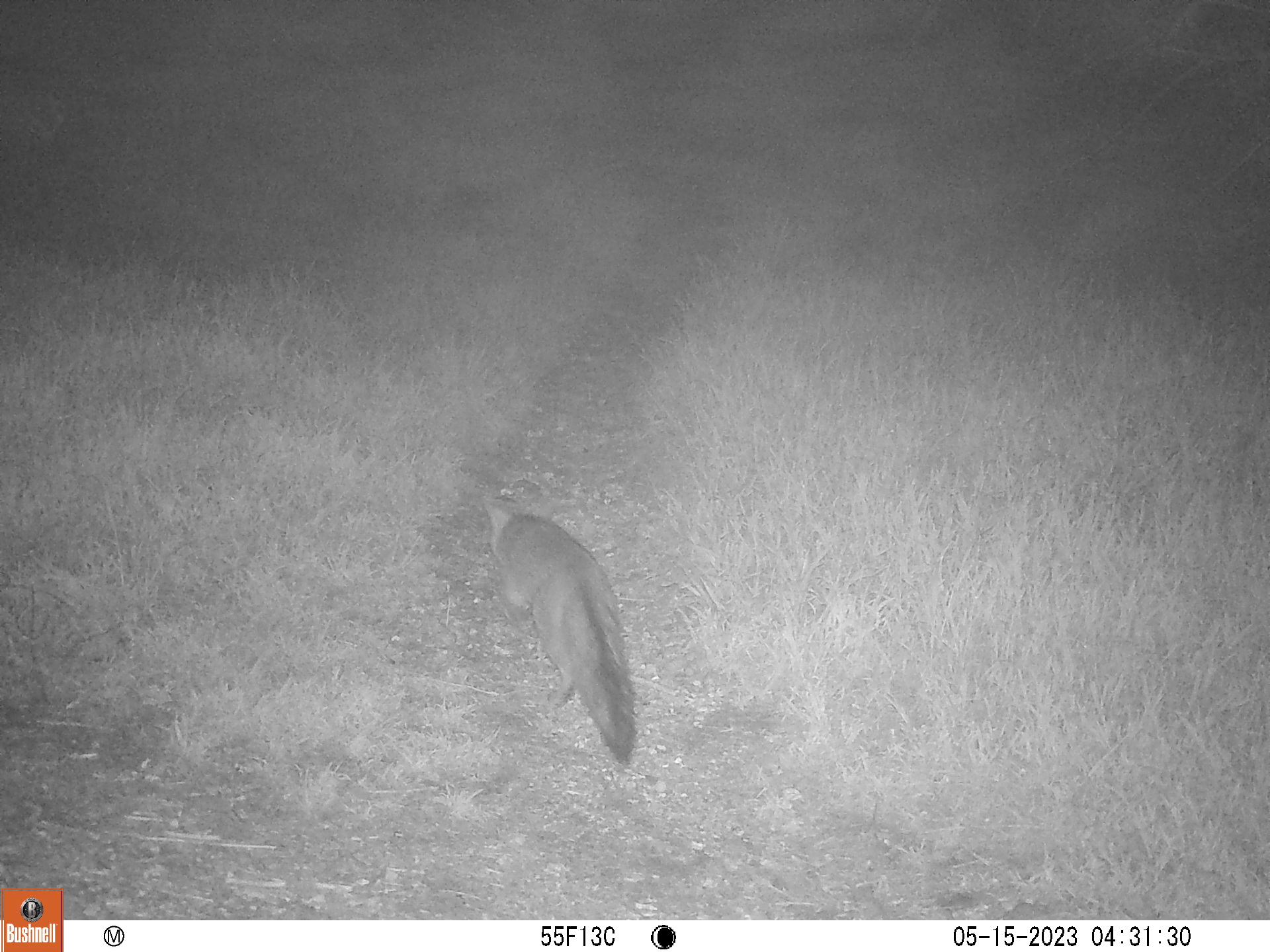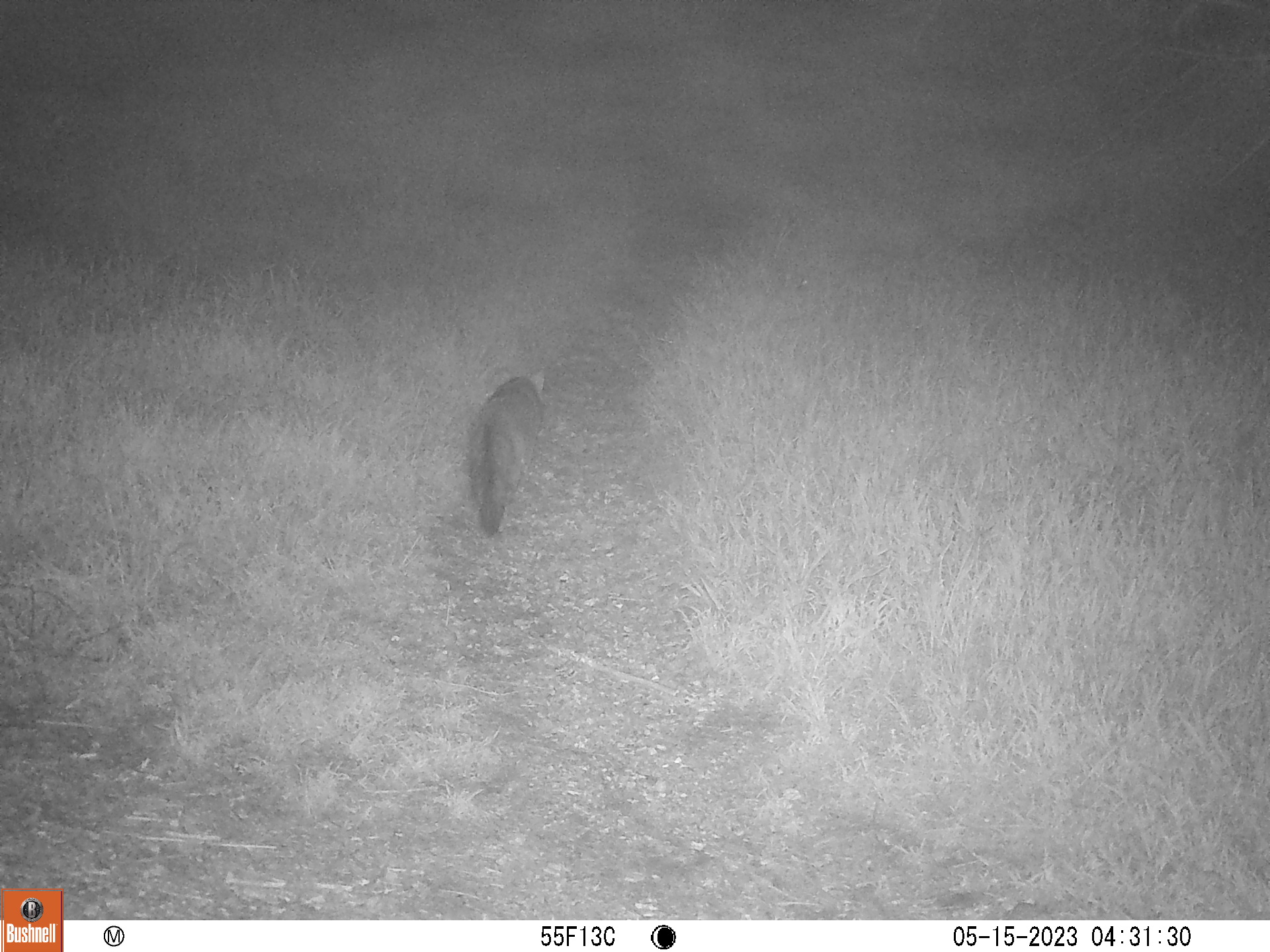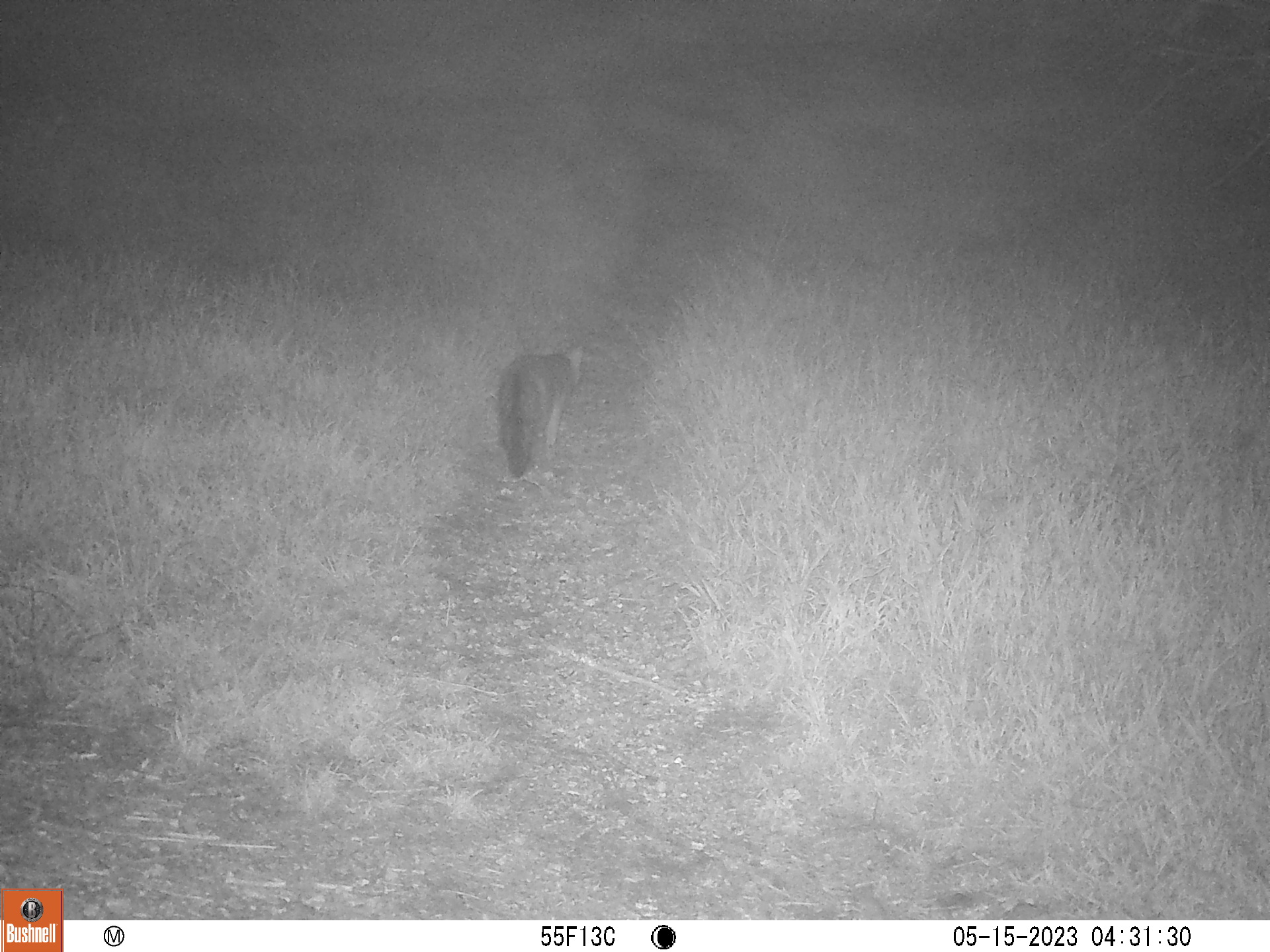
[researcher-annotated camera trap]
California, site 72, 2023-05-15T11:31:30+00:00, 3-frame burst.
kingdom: Animalia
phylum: Chordata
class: Mammalia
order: Carnivora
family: Canidae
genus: Urocyon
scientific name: Urocyon cinereoargenteus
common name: gray fox